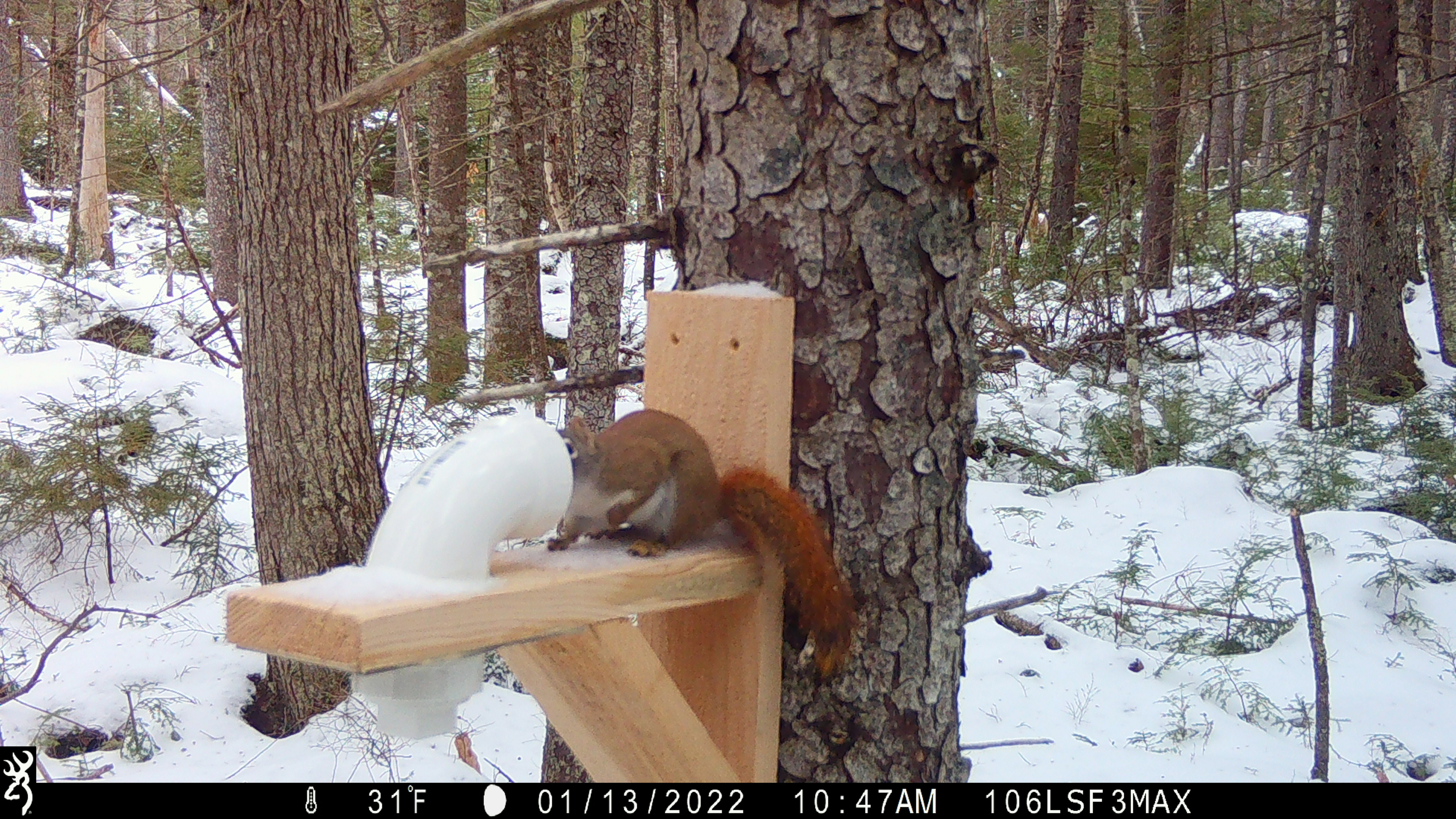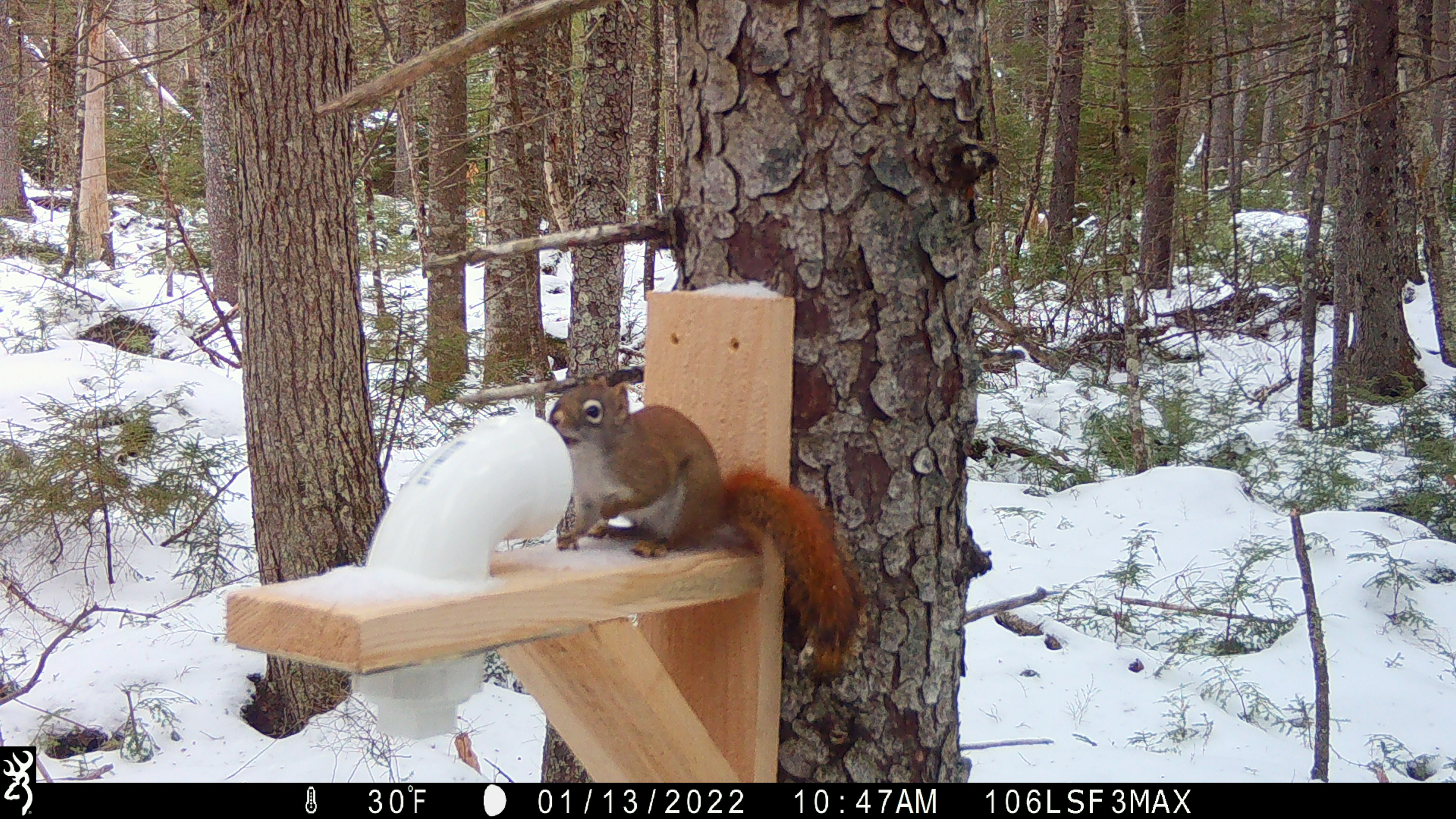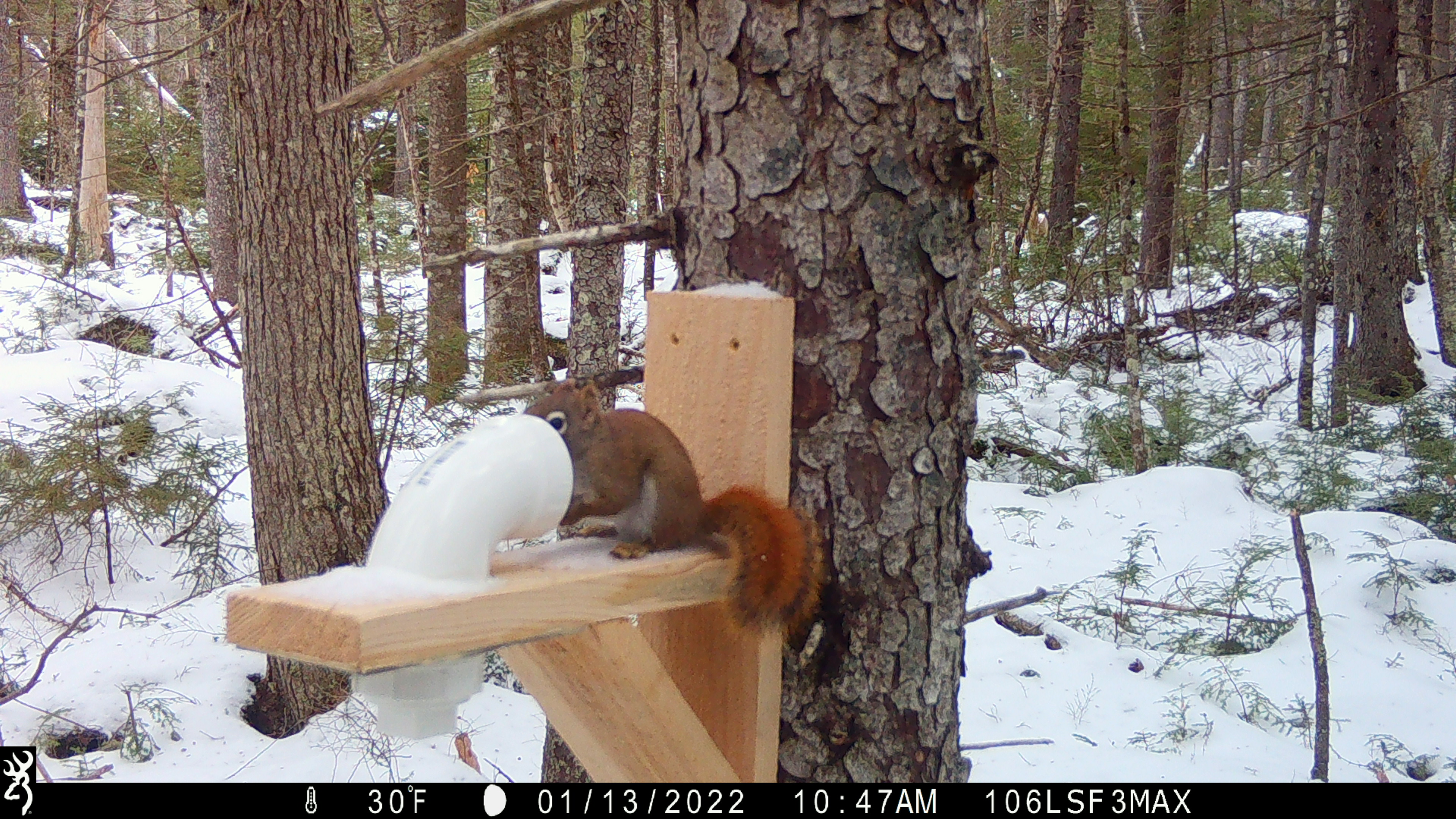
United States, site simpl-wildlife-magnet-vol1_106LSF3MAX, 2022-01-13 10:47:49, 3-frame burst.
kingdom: Animalia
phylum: Chordata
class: Mammalia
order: Rodentia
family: Sciuridae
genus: Tamiasciurus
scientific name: Tamiasciurus hudsonicus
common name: red squirrel